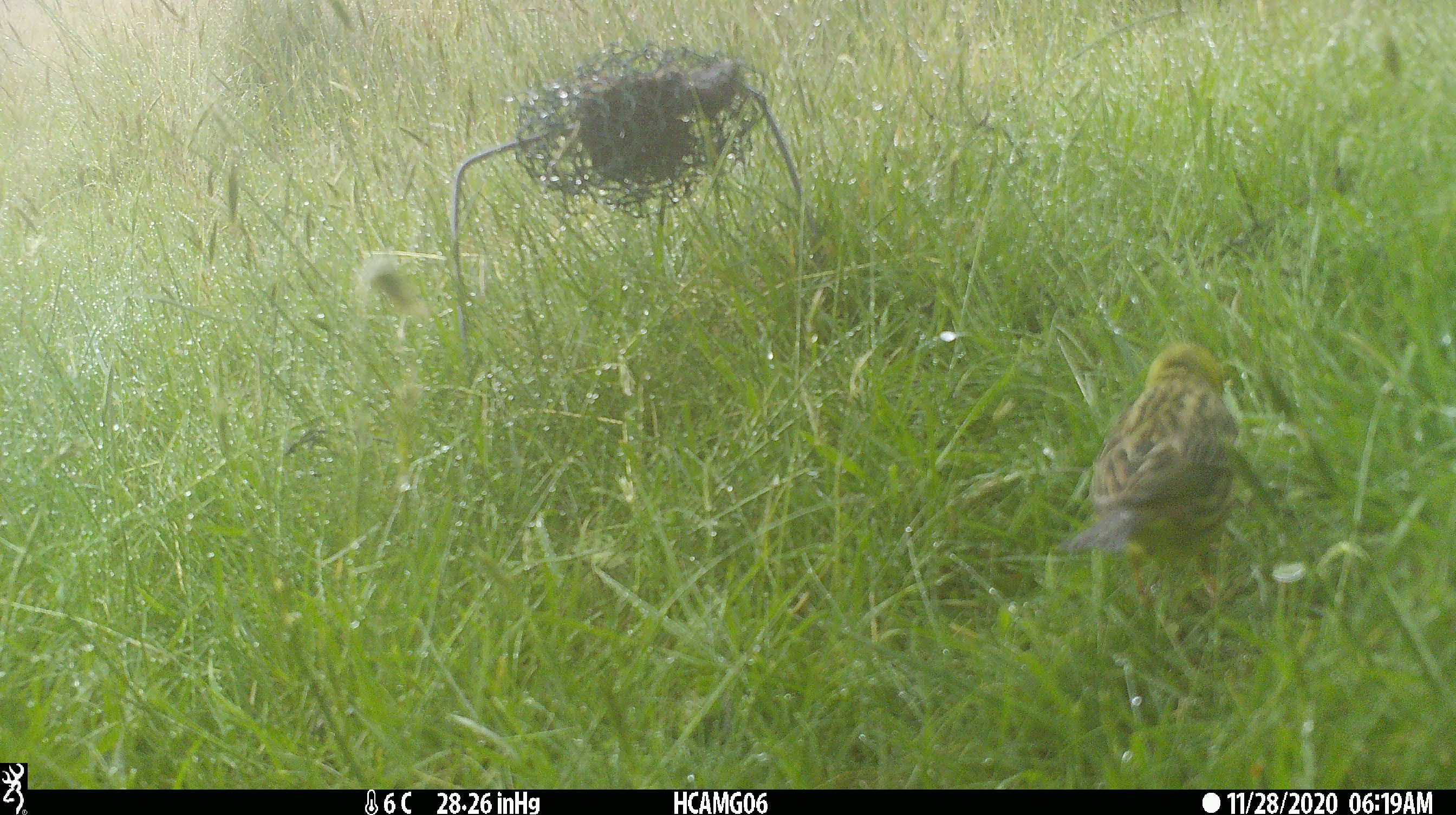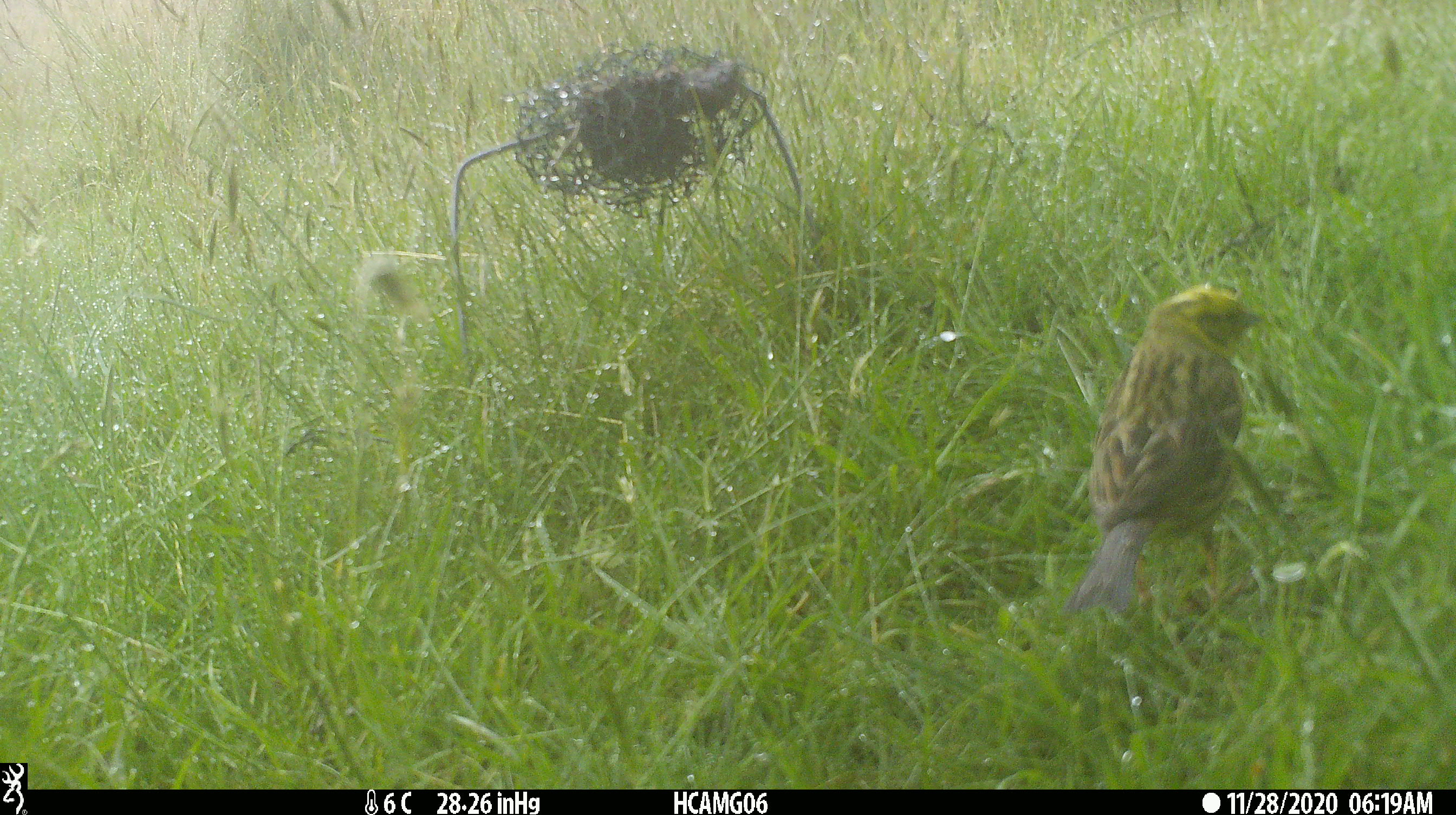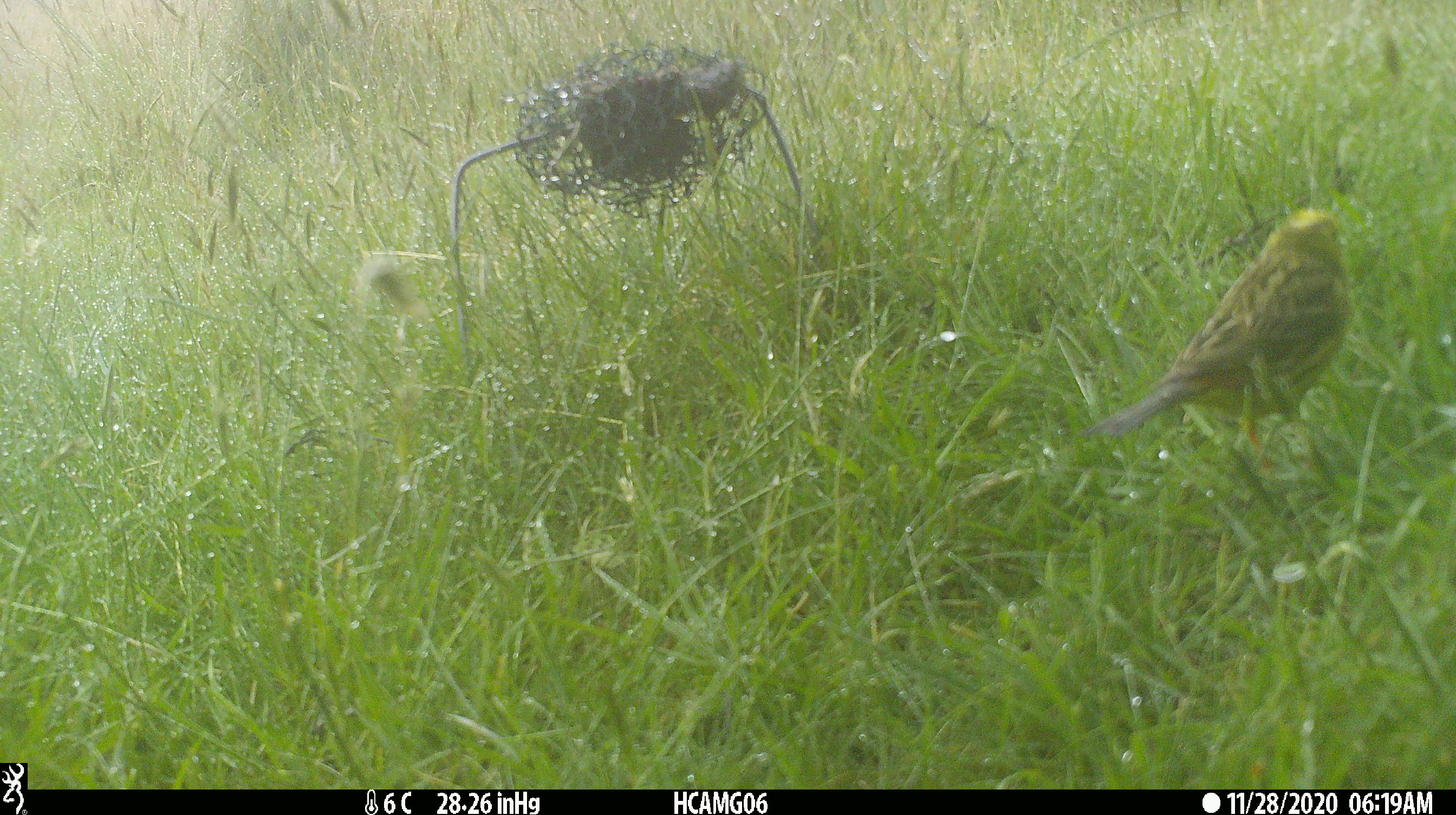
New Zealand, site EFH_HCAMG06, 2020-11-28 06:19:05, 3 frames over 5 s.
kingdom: Animalia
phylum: Chordata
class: Aves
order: Passeriformes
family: Emberizidae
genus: Emberiza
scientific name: Emberiza citrinella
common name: yellowhammer